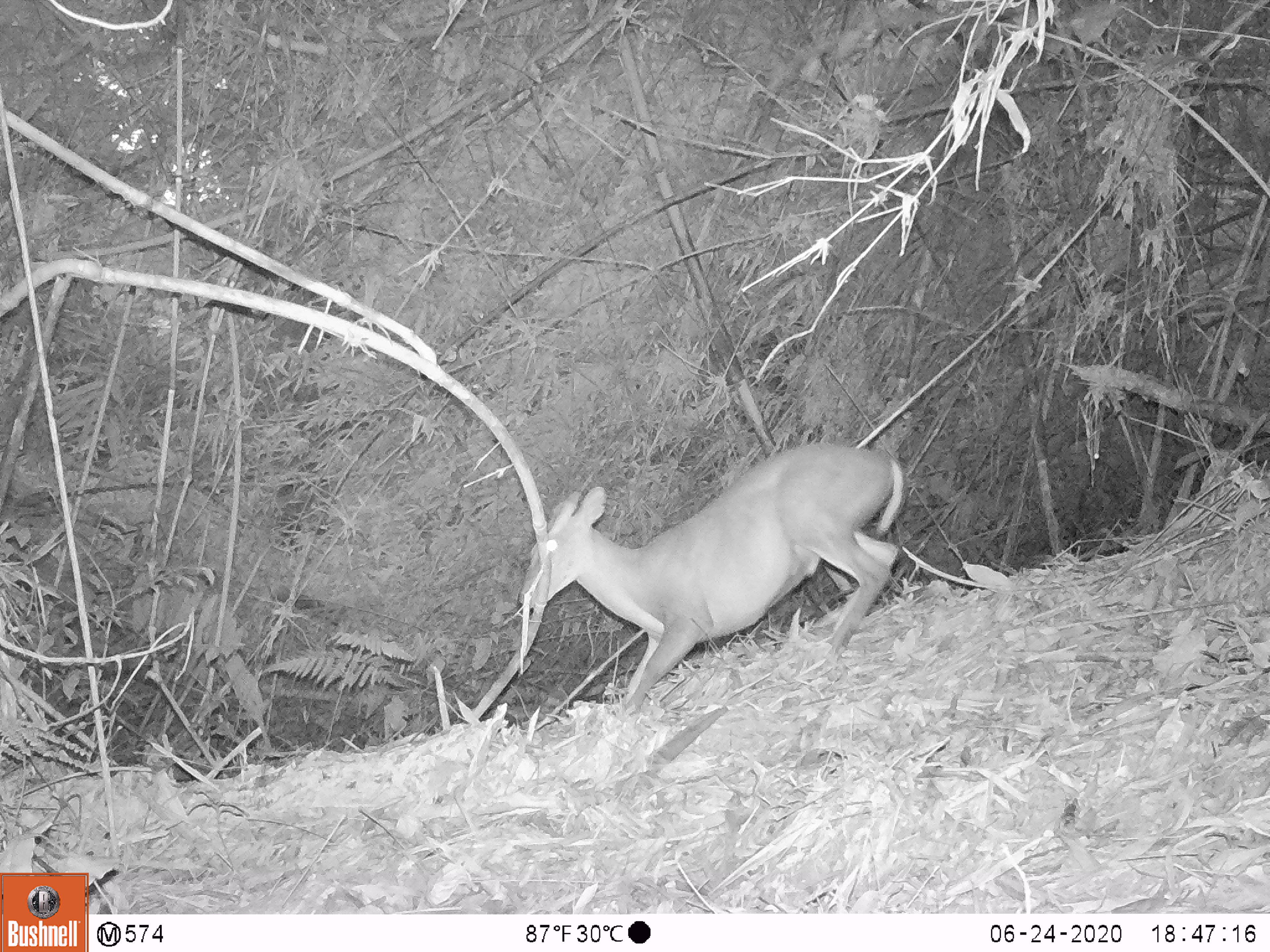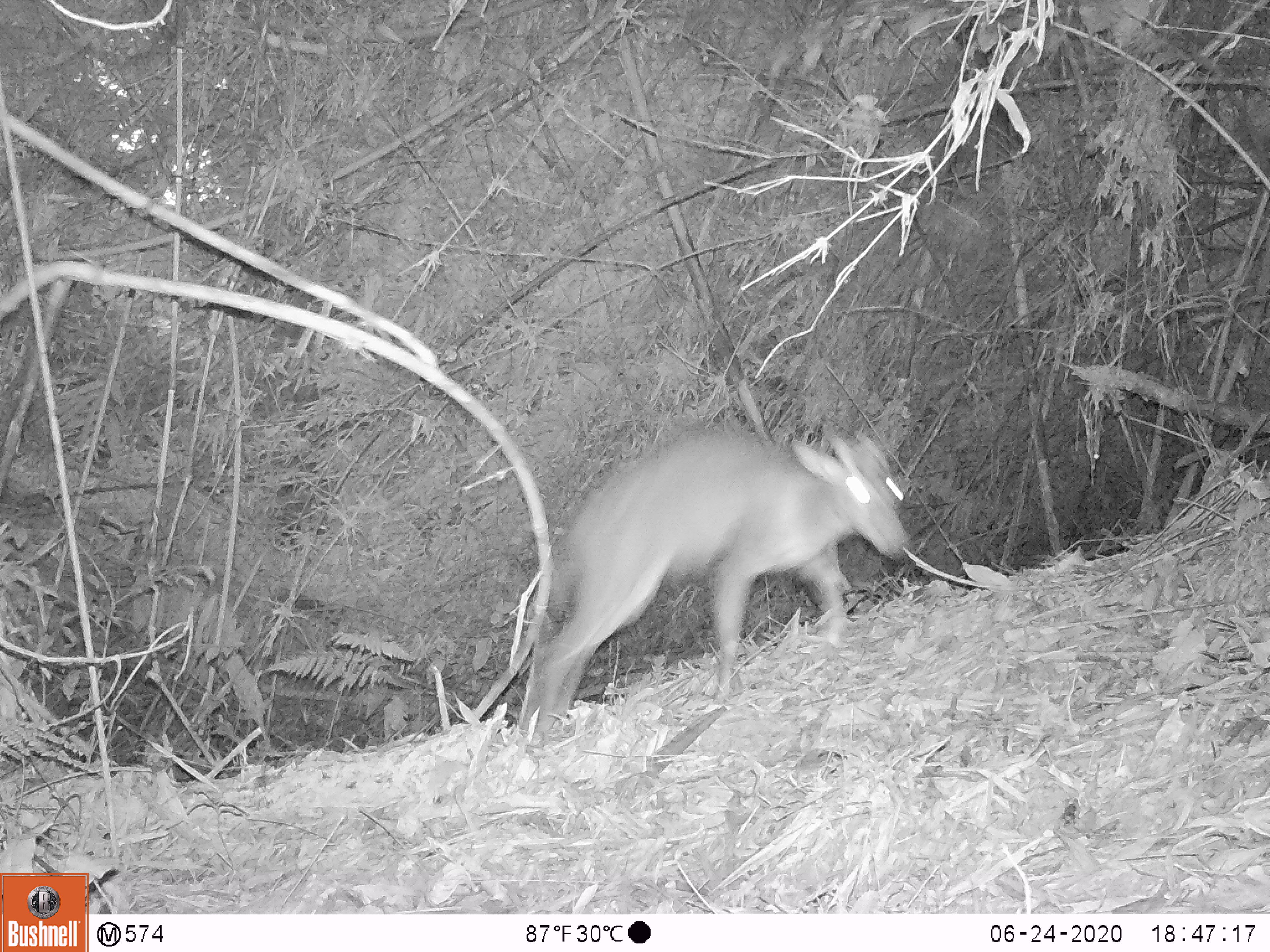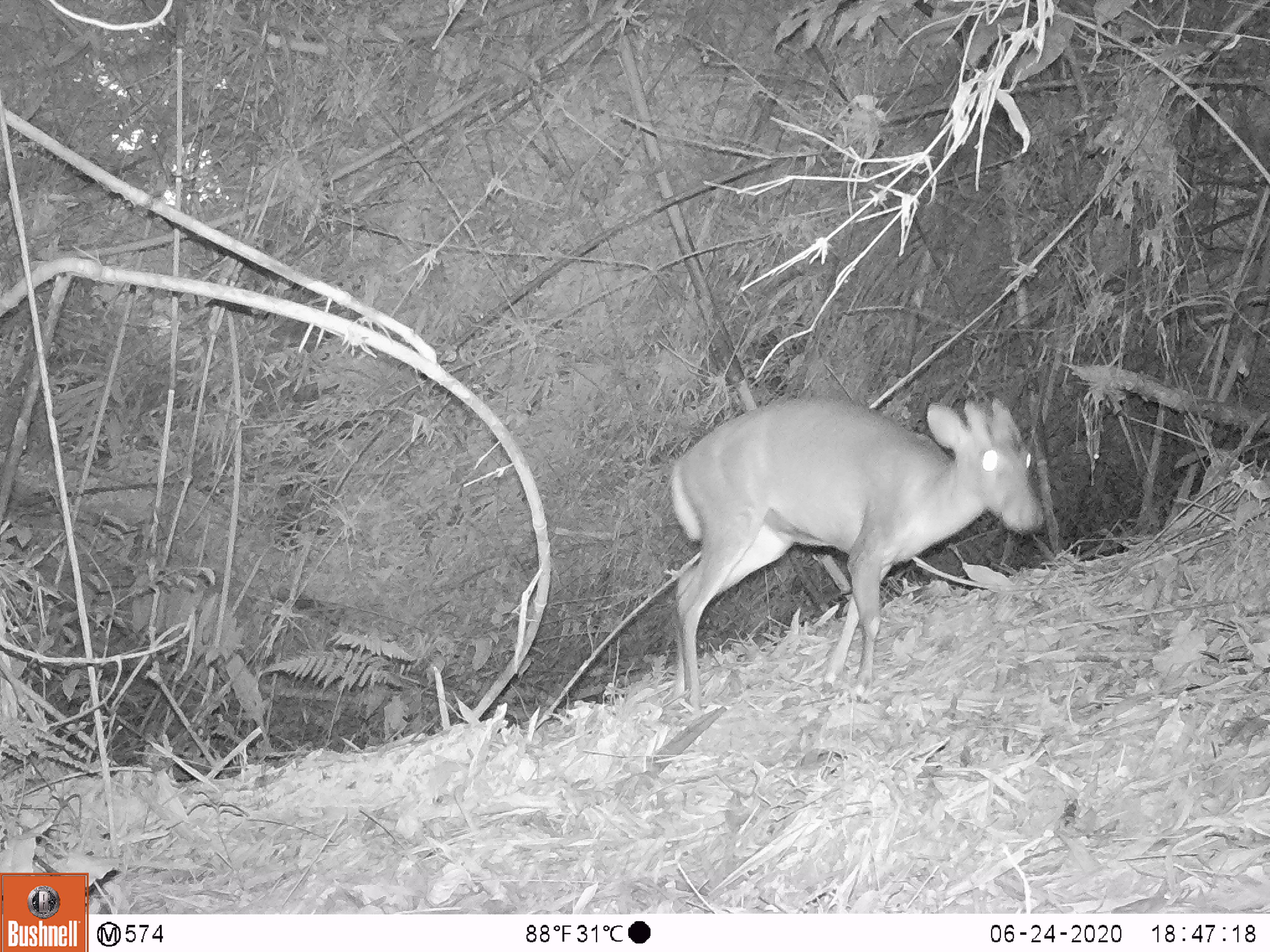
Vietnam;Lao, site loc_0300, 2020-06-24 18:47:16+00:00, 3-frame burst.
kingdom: Animalia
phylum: Chordata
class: Mammalia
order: Artiodactyla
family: Cervidae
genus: Muntiacus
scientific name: Muntiacus rooseveltorum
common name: roosevelt's muntjac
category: roosevelts muntjac group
Roosevelts muntjac group (roosevelt's muntjac) (Muntiacus rooseveltorum). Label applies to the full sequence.